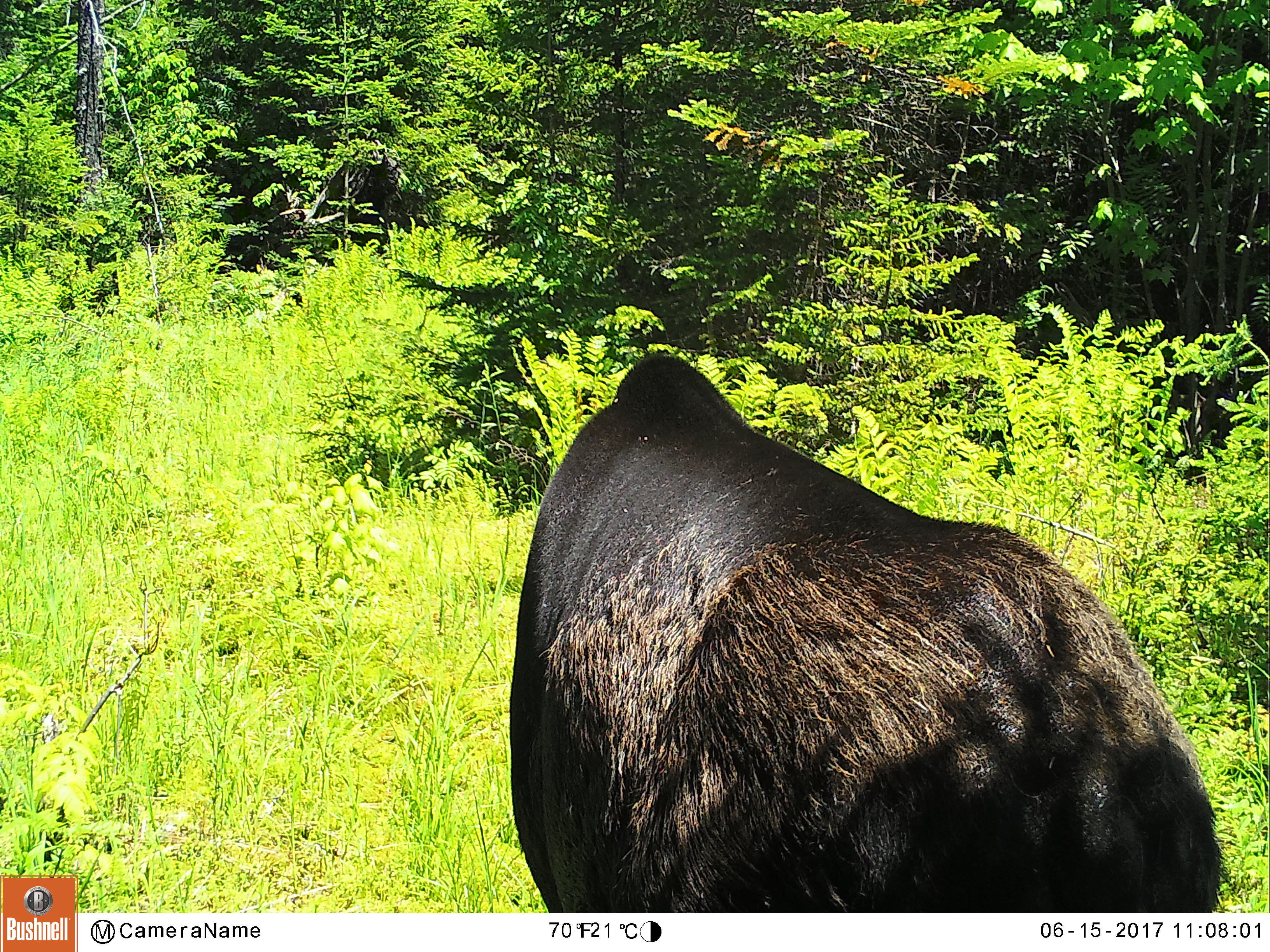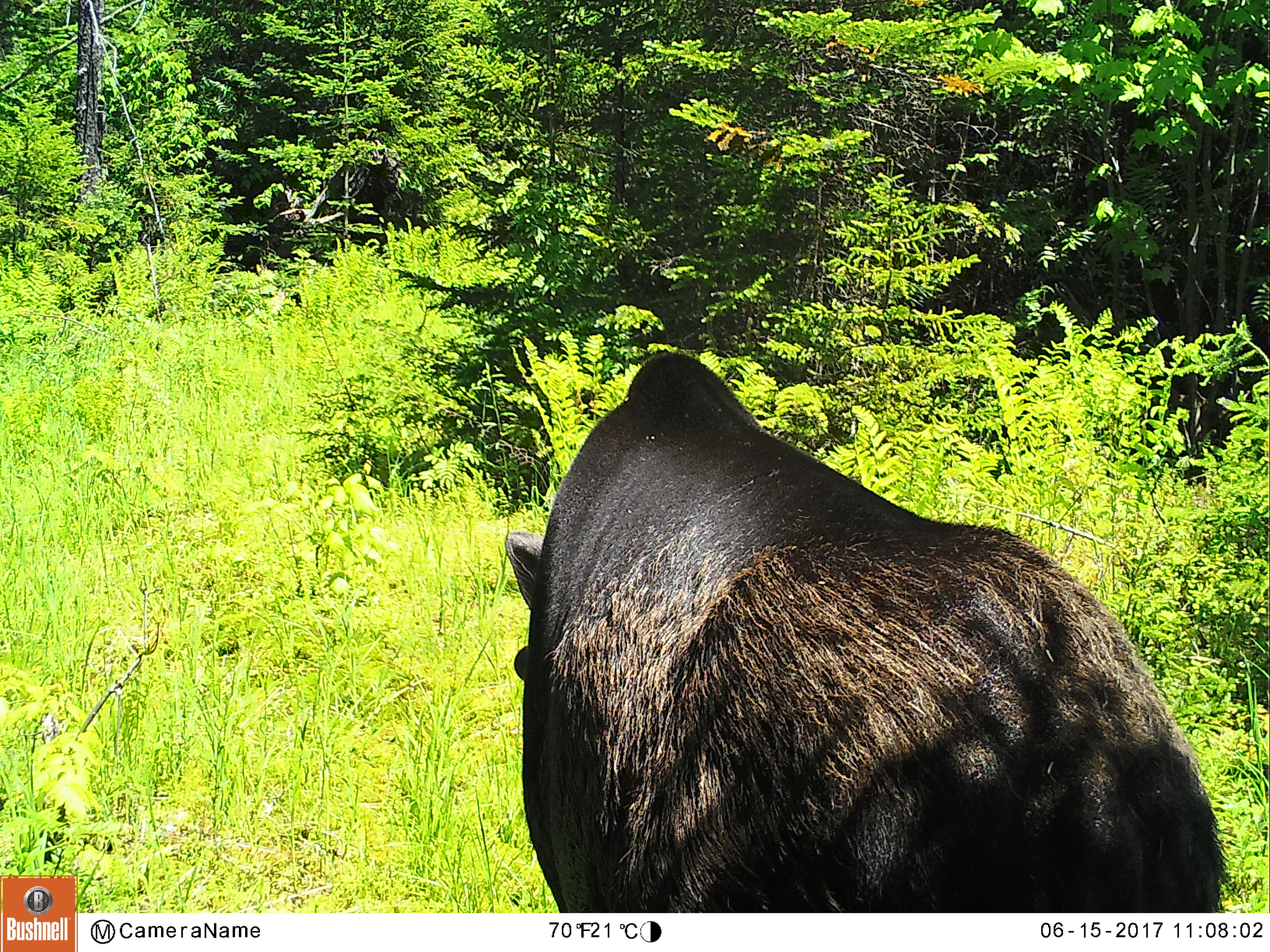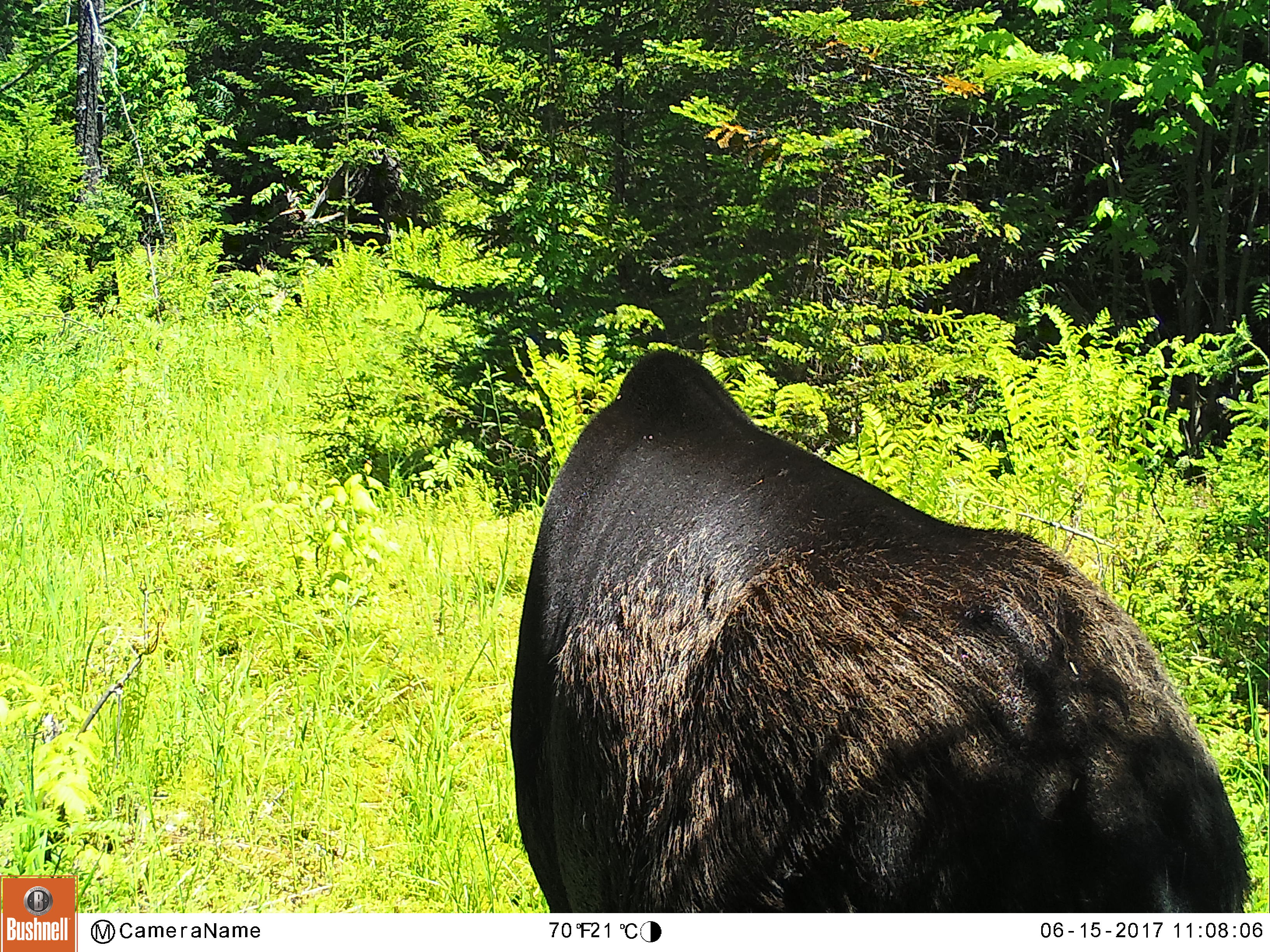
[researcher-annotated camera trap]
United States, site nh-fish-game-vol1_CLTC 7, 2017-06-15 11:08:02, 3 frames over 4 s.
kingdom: Animalia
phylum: Chordata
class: Mammalia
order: Artiodactyla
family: Cervidae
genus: Alces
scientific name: Alces alces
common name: moose